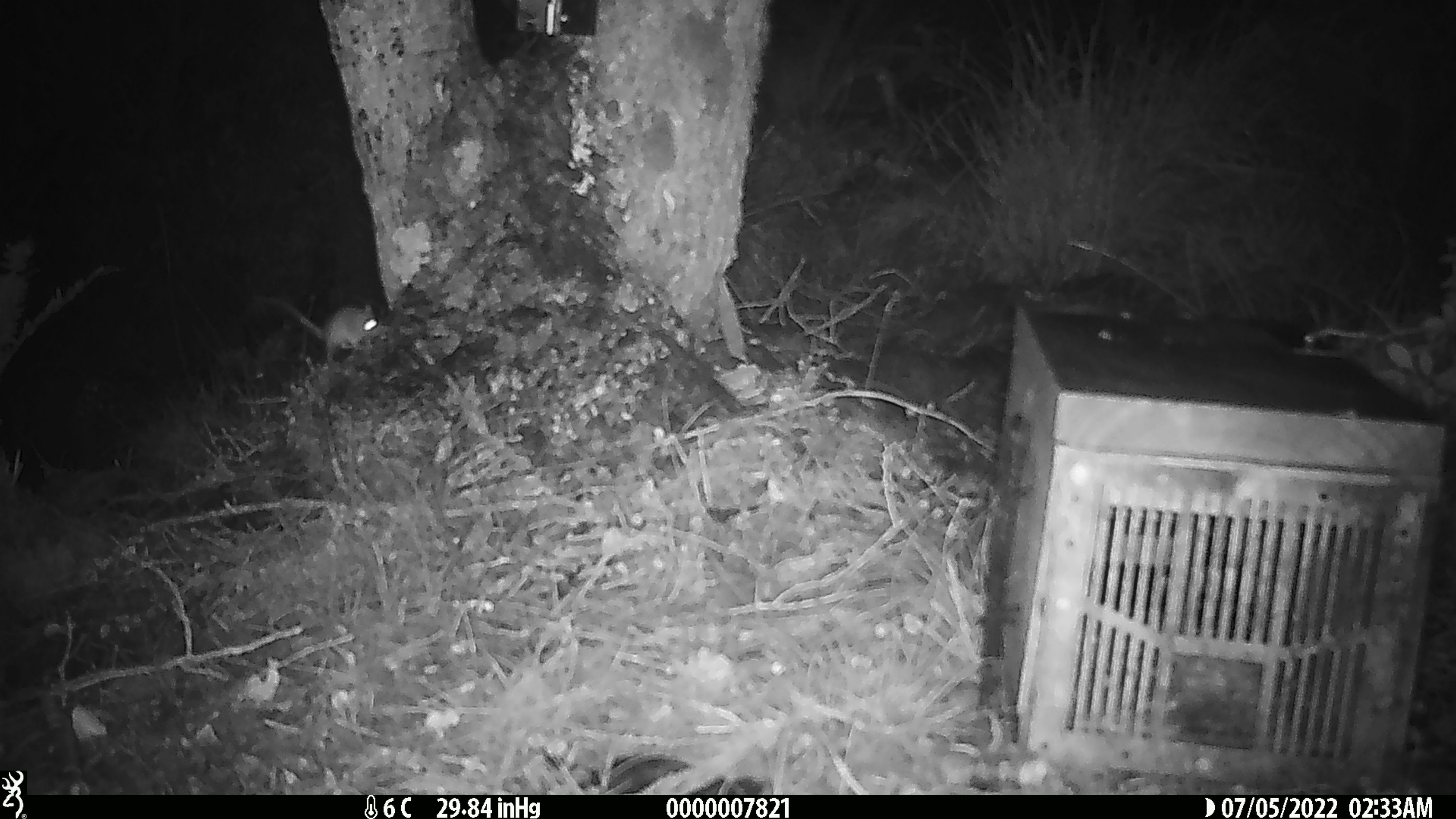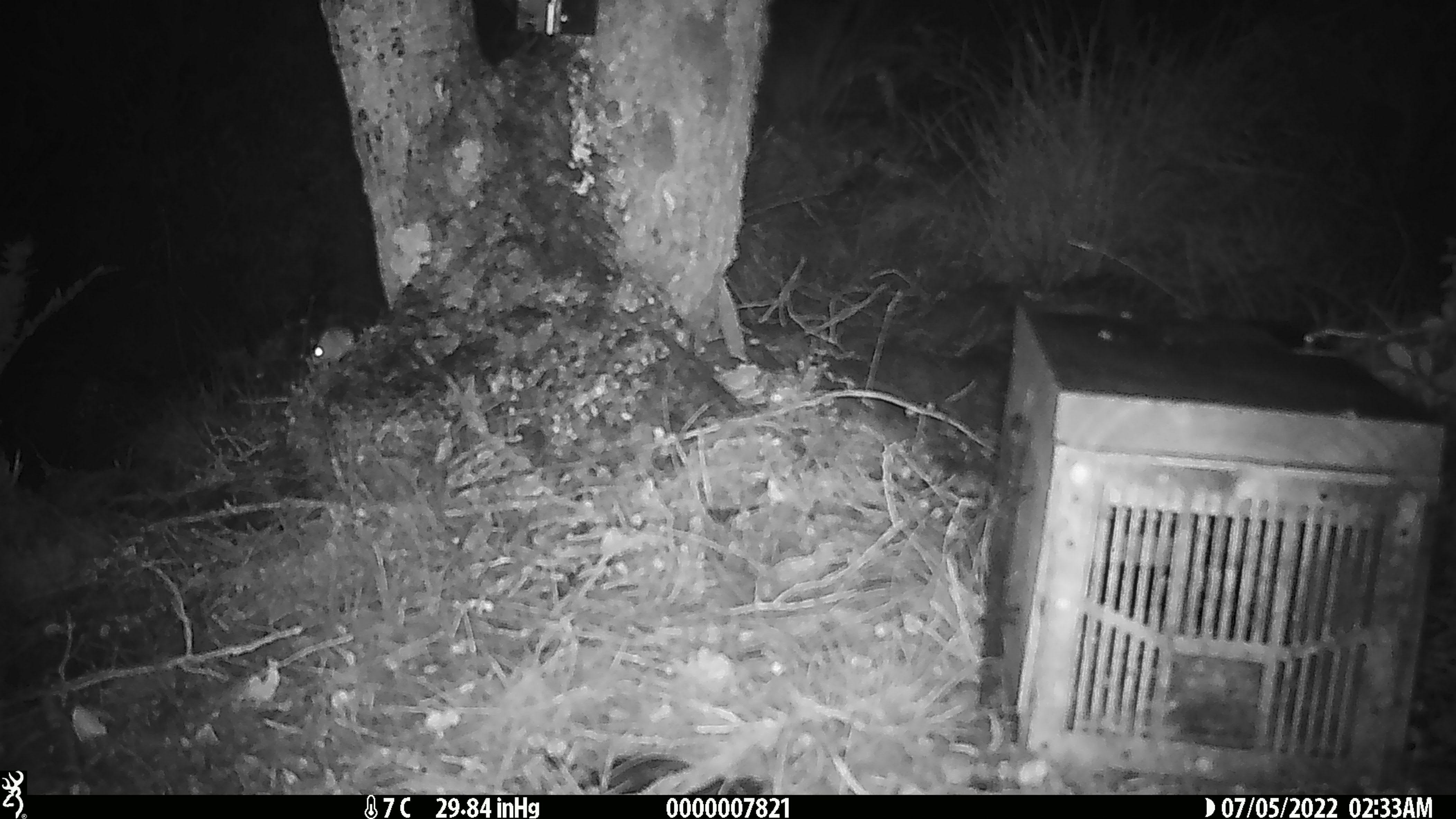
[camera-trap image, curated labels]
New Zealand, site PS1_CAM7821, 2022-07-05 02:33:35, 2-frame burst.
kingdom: Animalia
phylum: Chordata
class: Mammalia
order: Rodentia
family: Muridae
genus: Mus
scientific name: Mus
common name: mouse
Mouse (Mus).